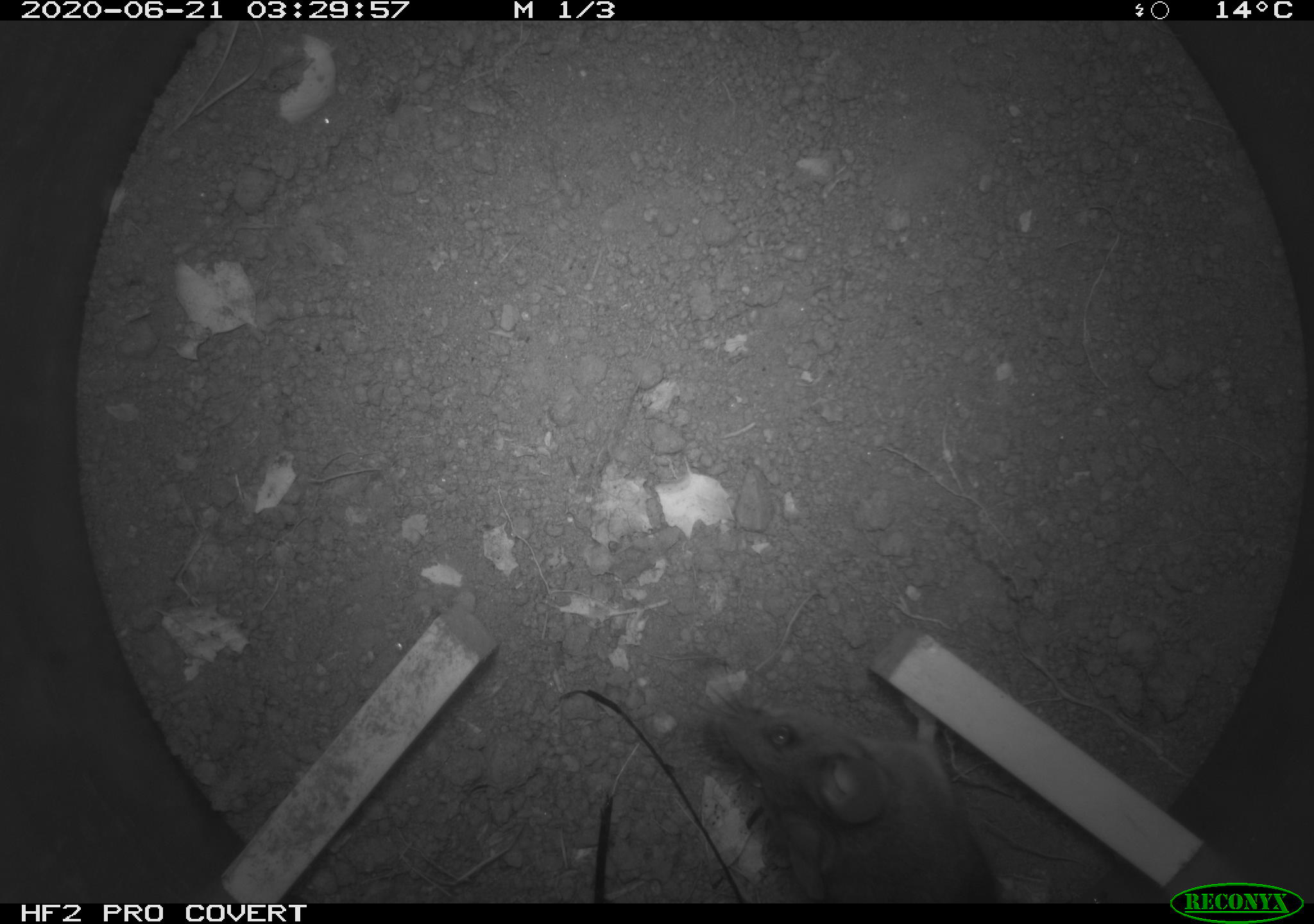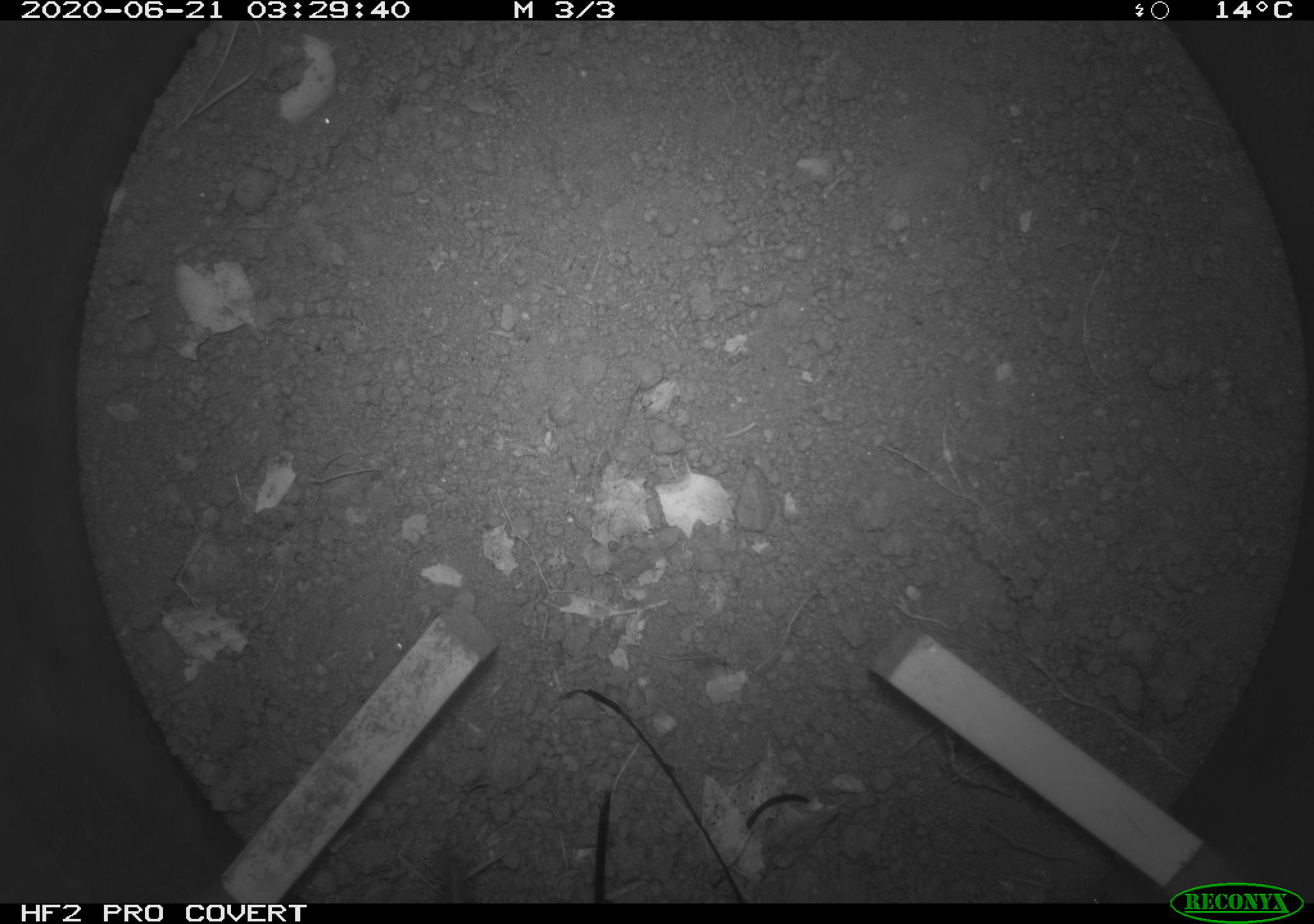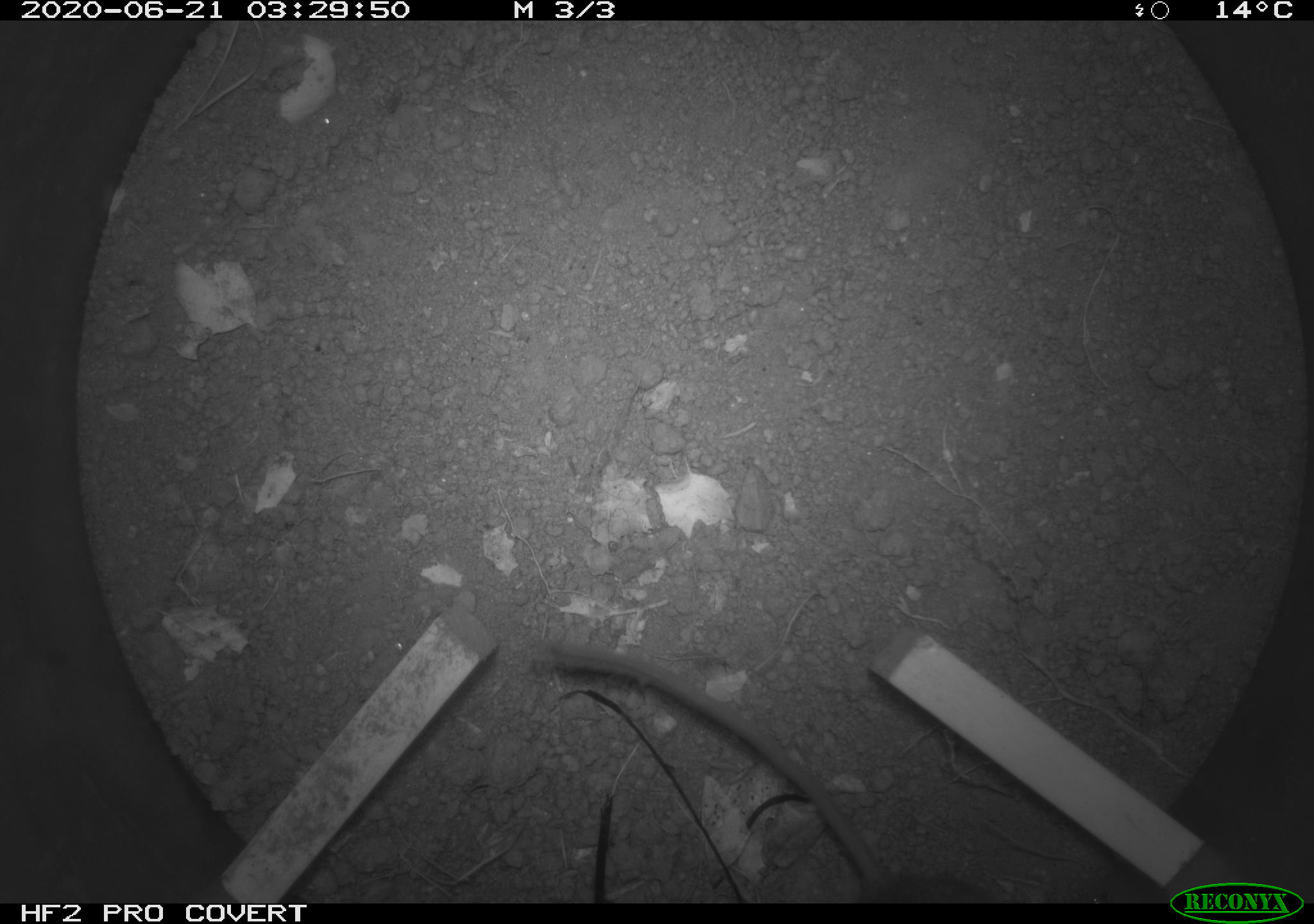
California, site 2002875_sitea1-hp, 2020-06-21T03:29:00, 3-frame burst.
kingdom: Animalia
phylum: Chordata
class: Mammalia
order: Rodentia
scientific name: Rodentia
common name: mouse species